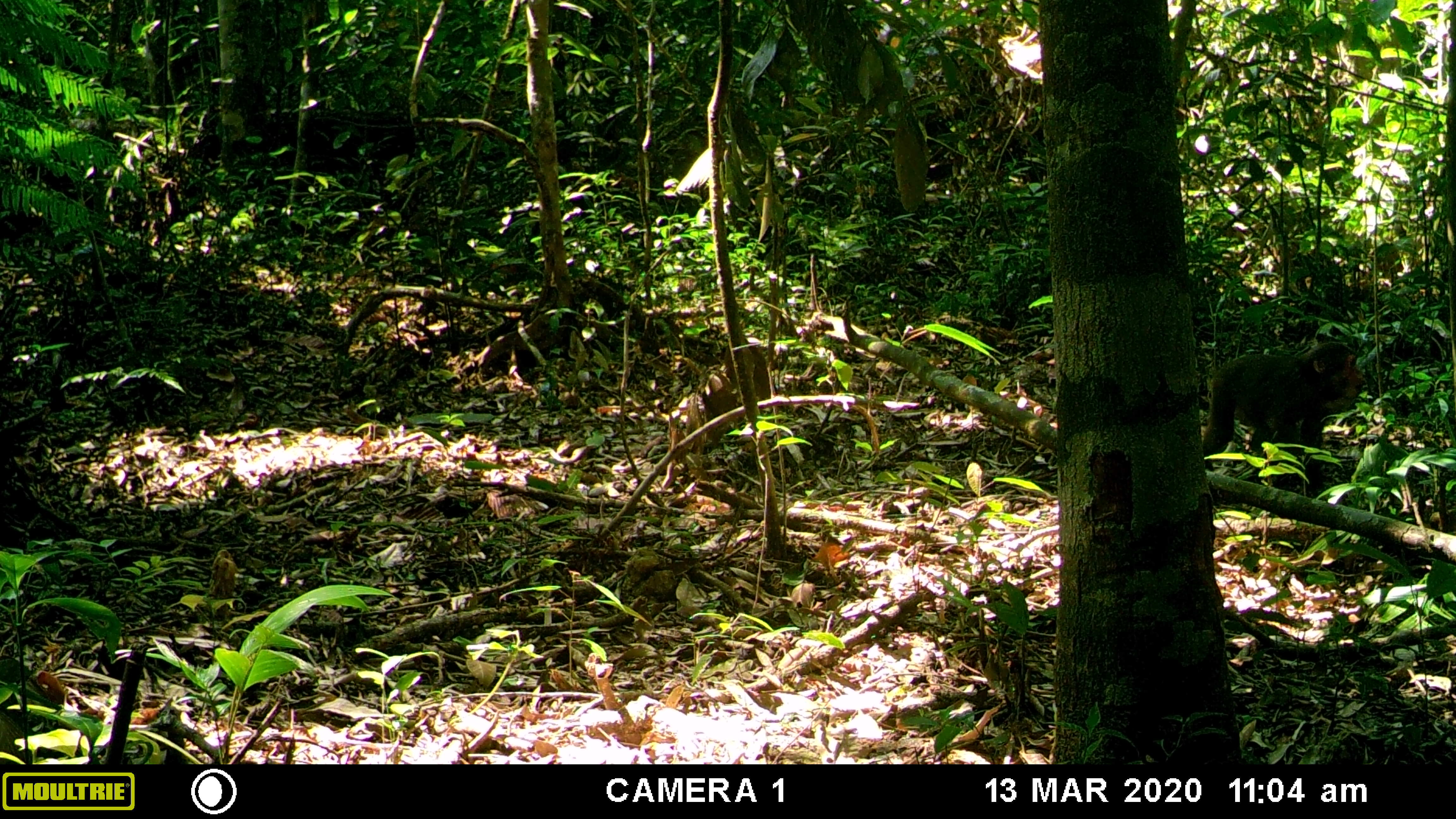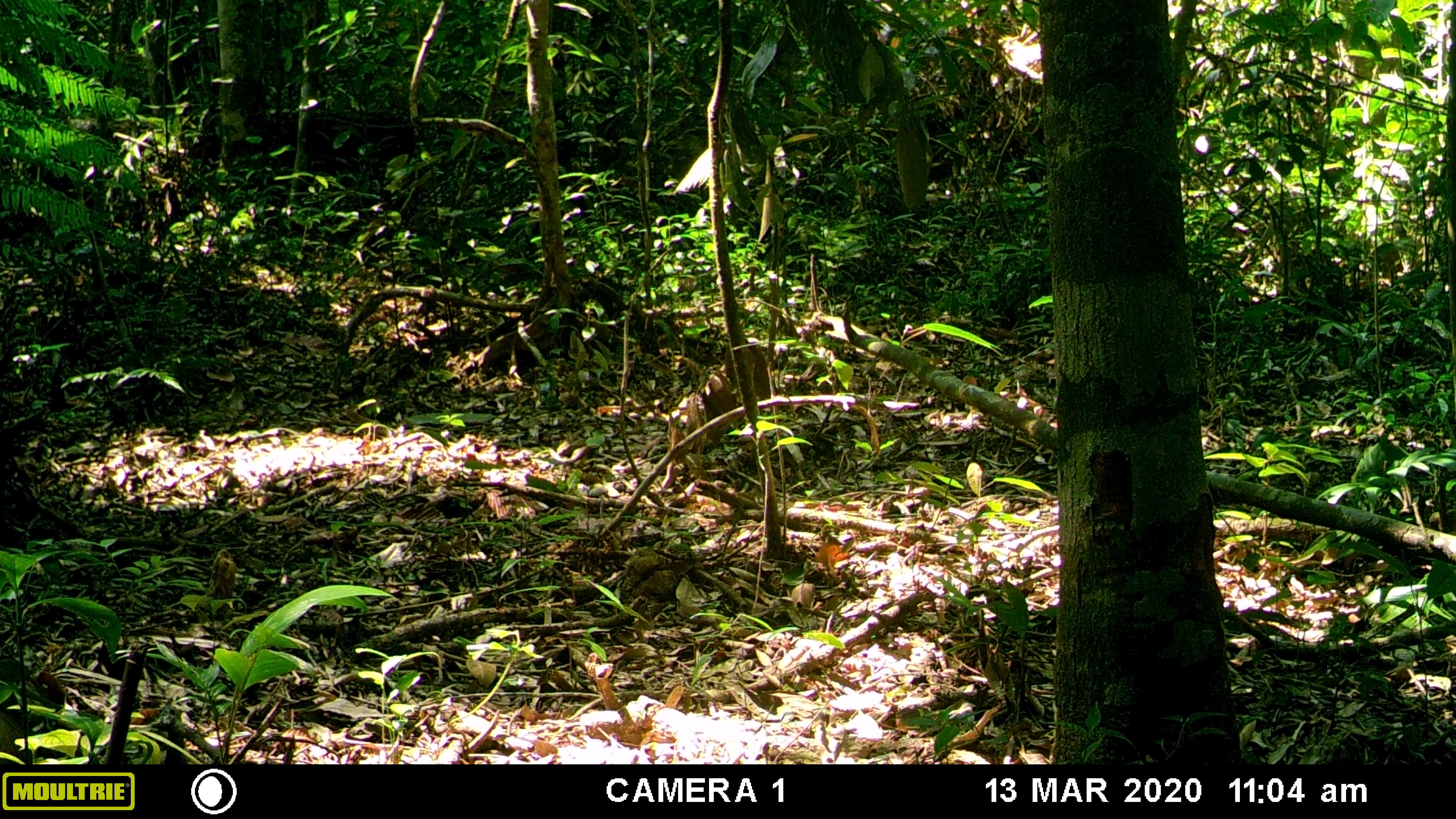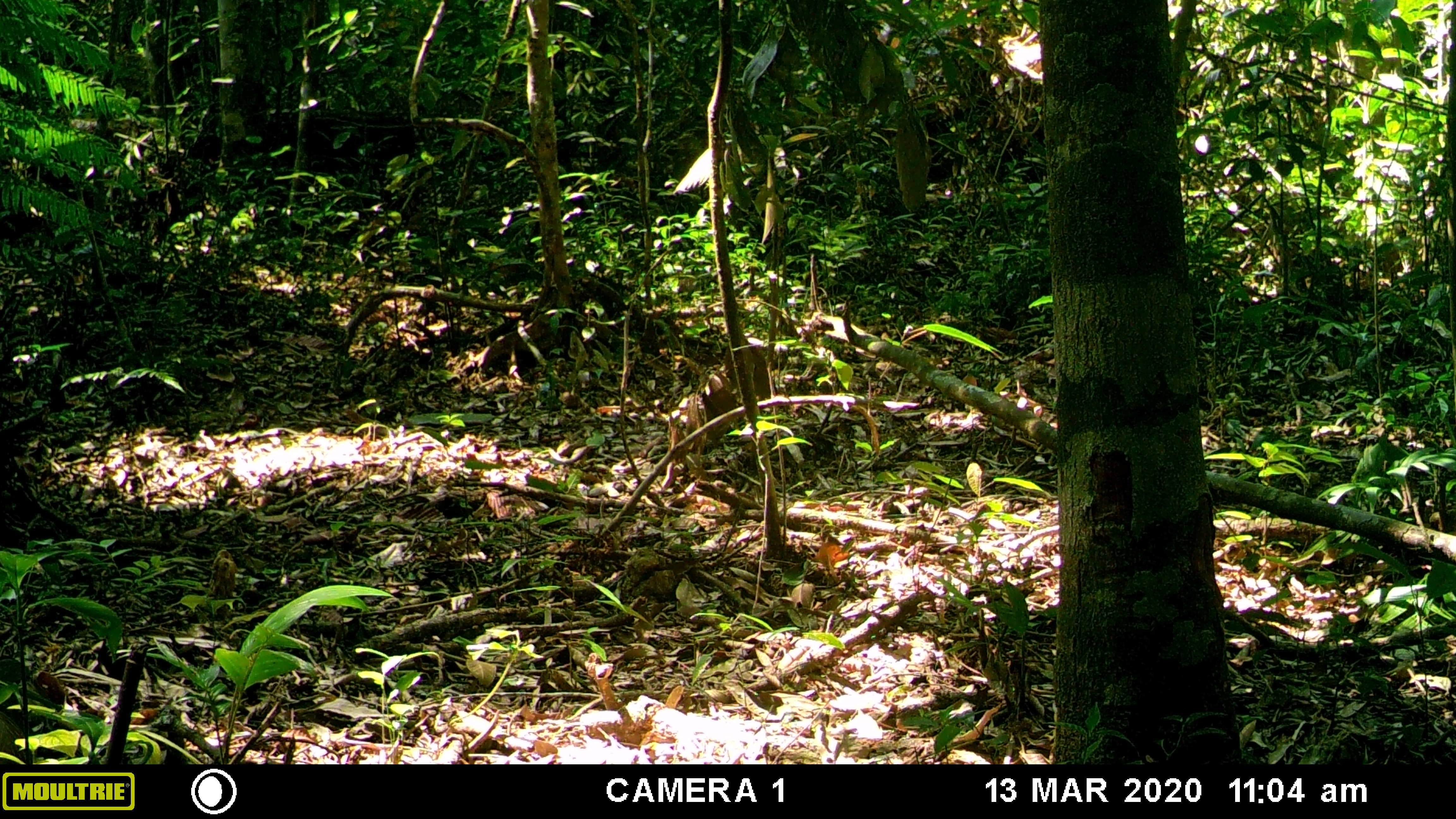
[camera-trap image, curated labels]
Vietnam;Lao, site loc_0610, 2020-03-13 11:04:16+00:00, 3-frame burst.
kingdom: Animalia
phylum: Chordata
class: Mammalia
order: Primates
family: Cercopithecidae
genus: Macaca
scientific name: Macaca arctoides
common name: stump-tailed macaque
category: stump tailed macaque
Stump tailed macaque (stump-tailed macaque) (Macaca arctoides). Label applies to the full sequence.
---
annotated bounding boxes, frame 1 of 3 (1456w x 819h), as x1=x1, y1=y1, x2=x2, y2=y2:
stump tailed macaque: x1=1201, y1=342, x2=1363, y2=490